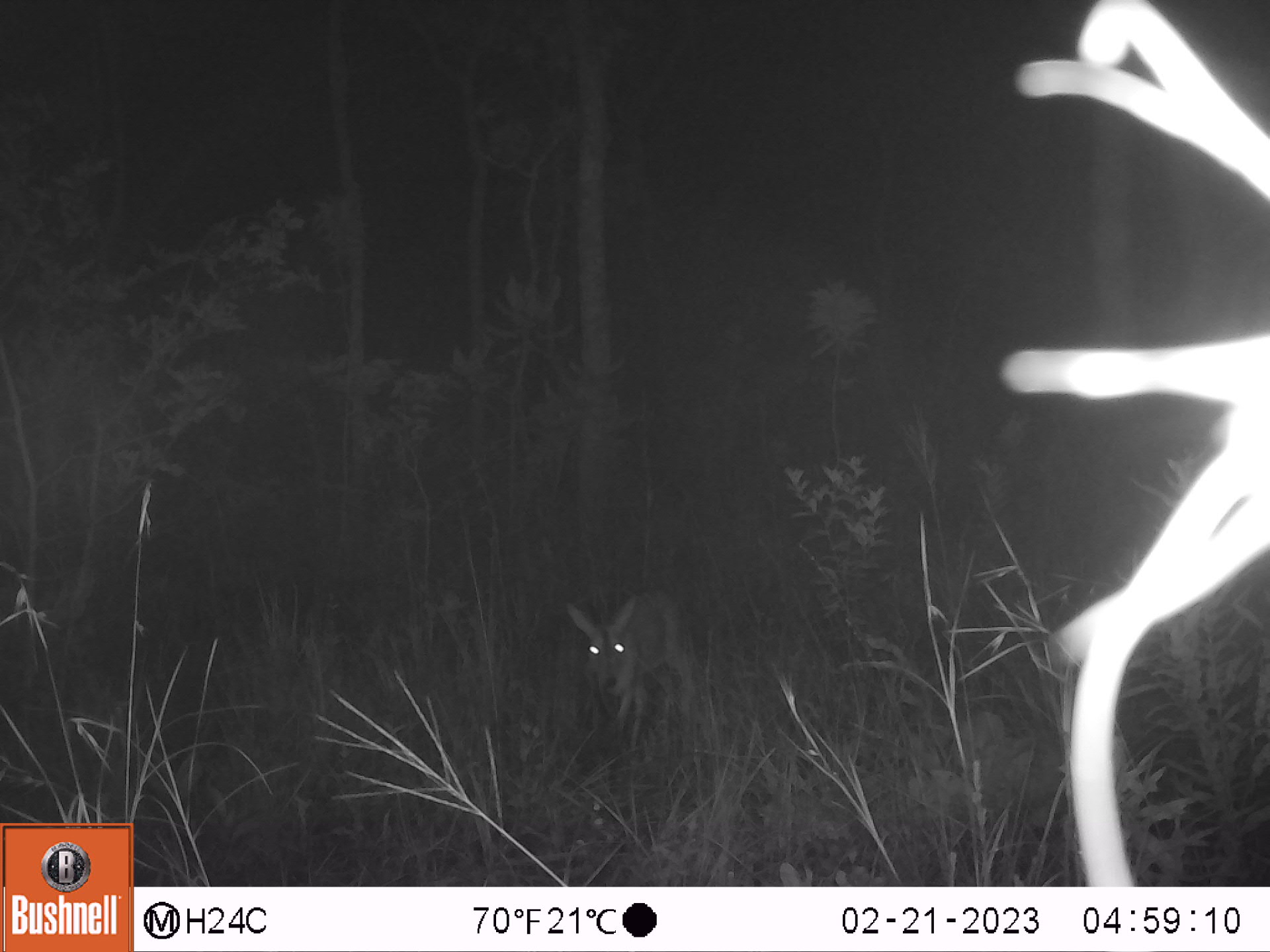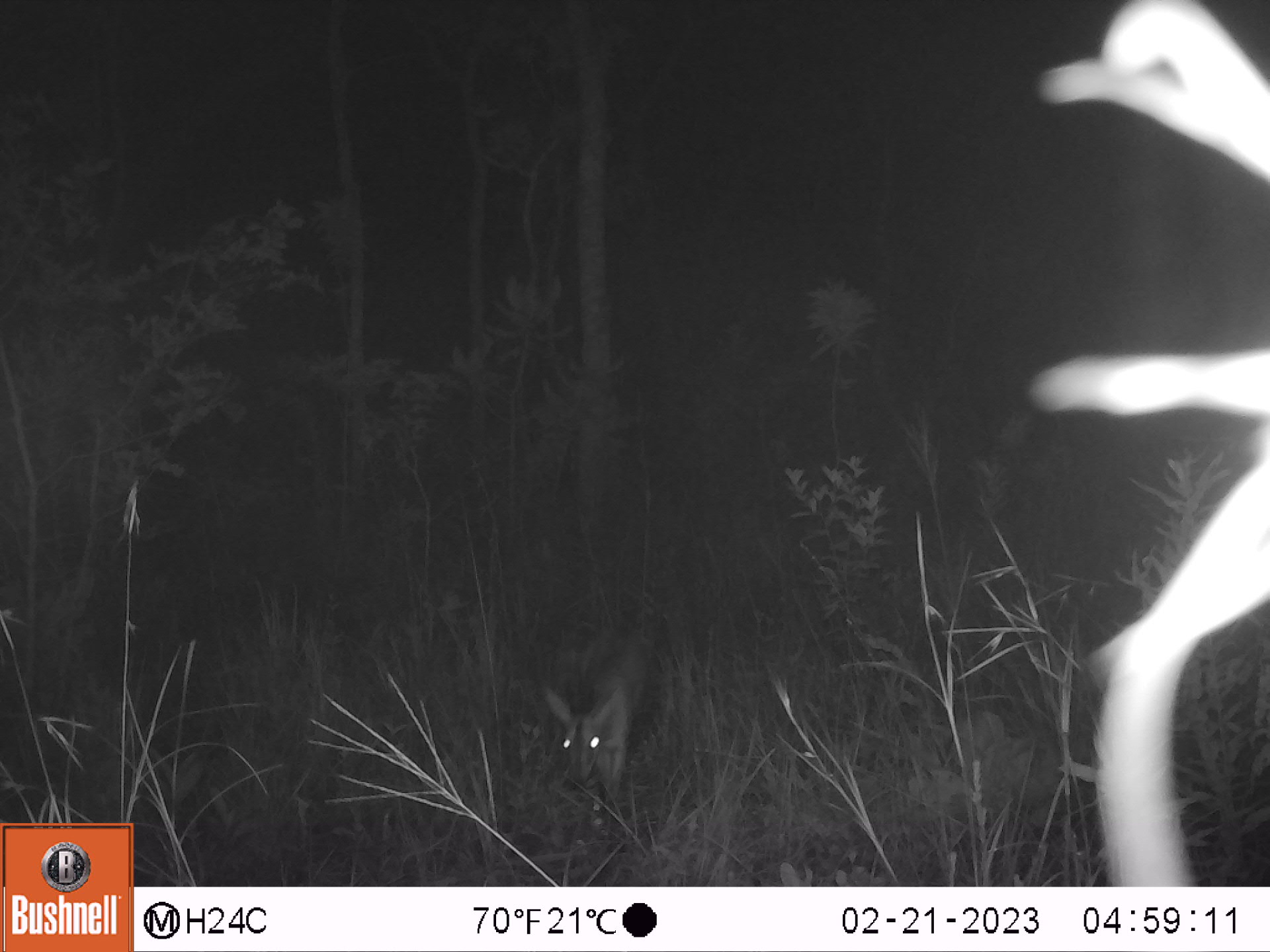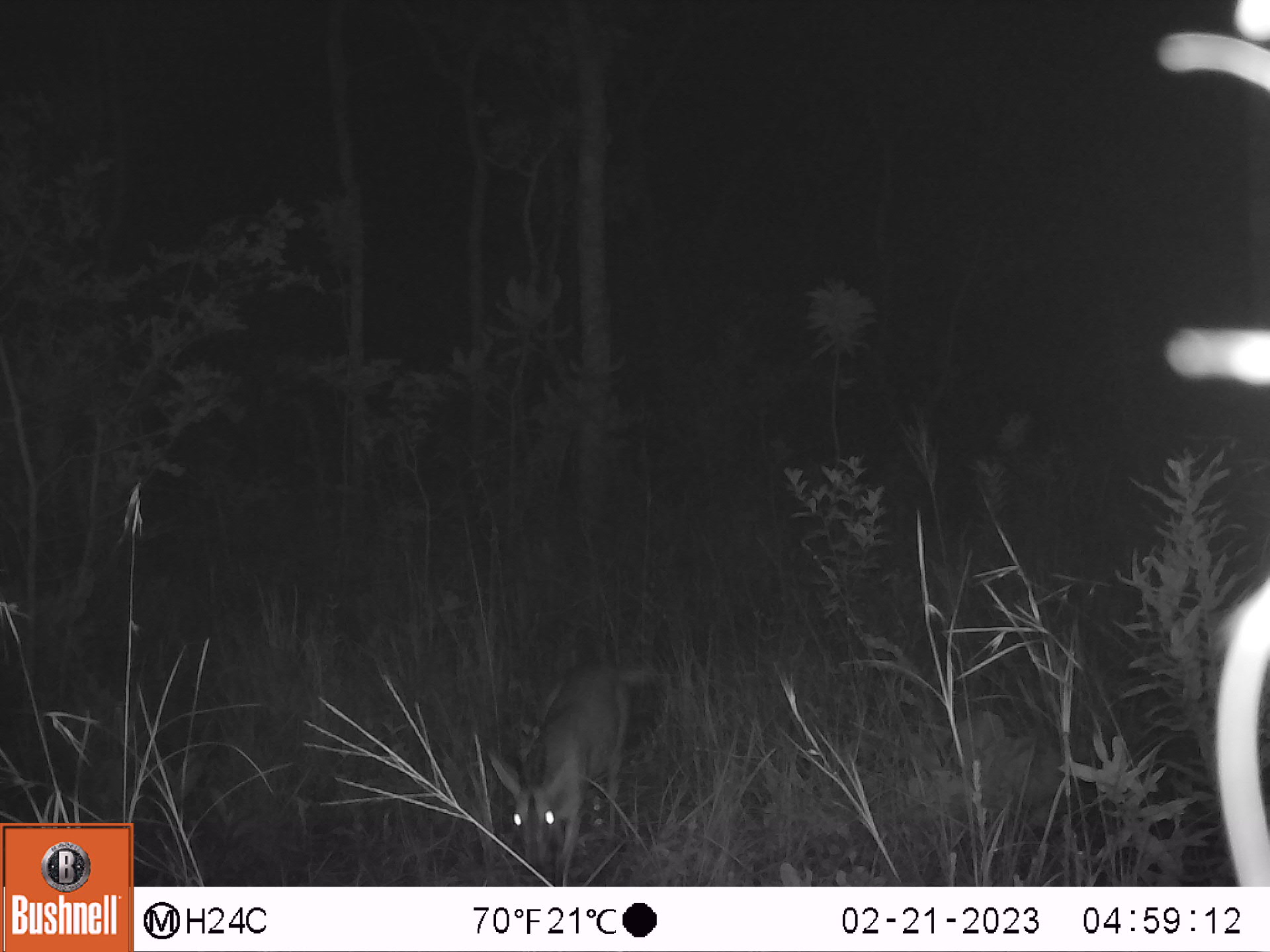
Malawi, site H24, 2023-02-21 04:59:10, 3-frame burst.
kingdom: Animalia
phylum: Chordata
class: Mammalia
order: Artiodactyla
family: Bovidae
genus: Sylvicapra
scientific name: Sylvicapra grimmia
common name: common duiker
Common duiker (Sylvicapra grimmia), count 1.